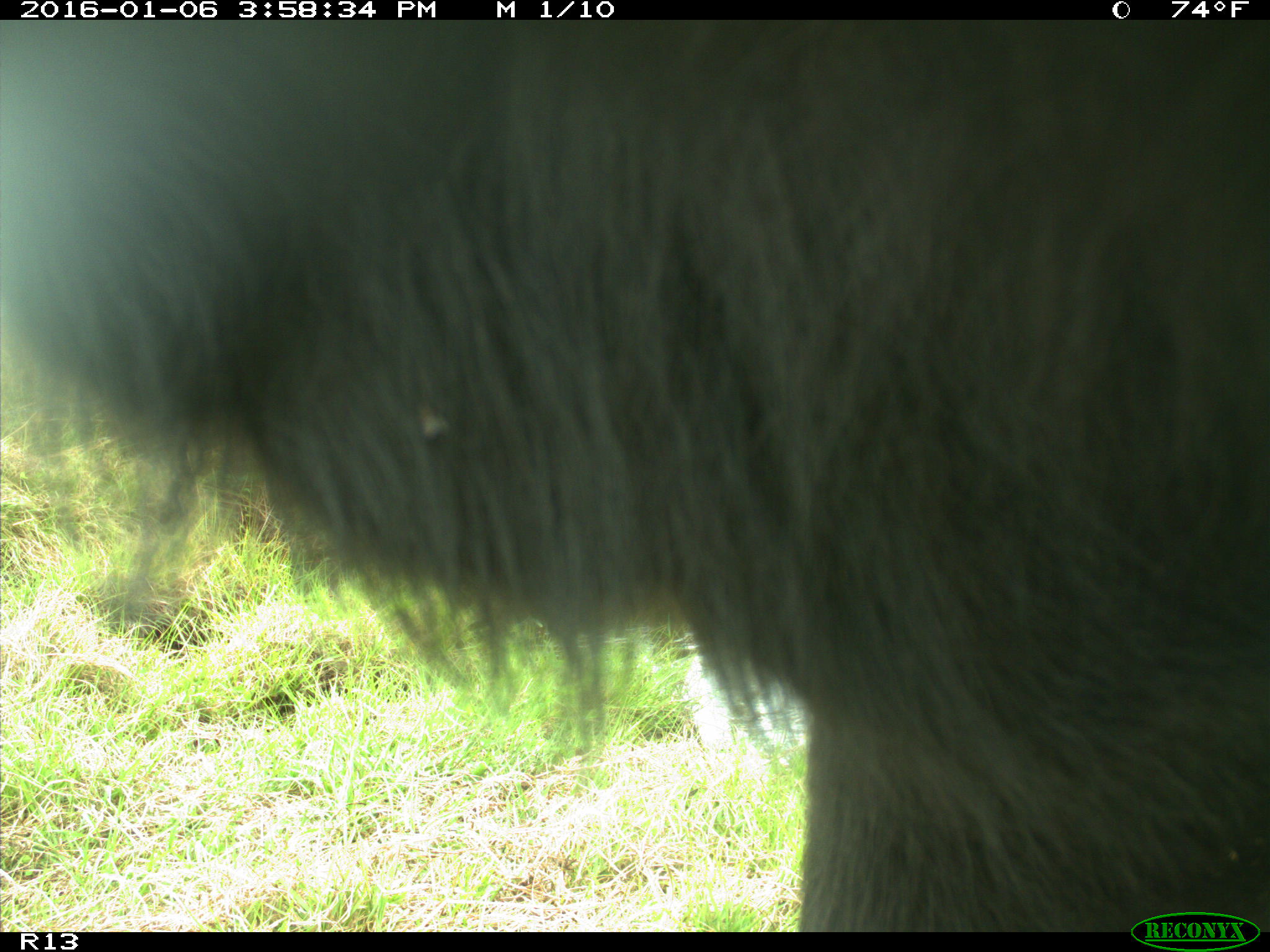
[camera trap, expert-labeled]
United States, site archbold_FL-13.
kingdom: Animalia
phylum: Chordata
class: Mammalia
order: Artiodactyla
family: Bovidae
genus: Bos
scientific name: Bos taurus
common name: domestic cow